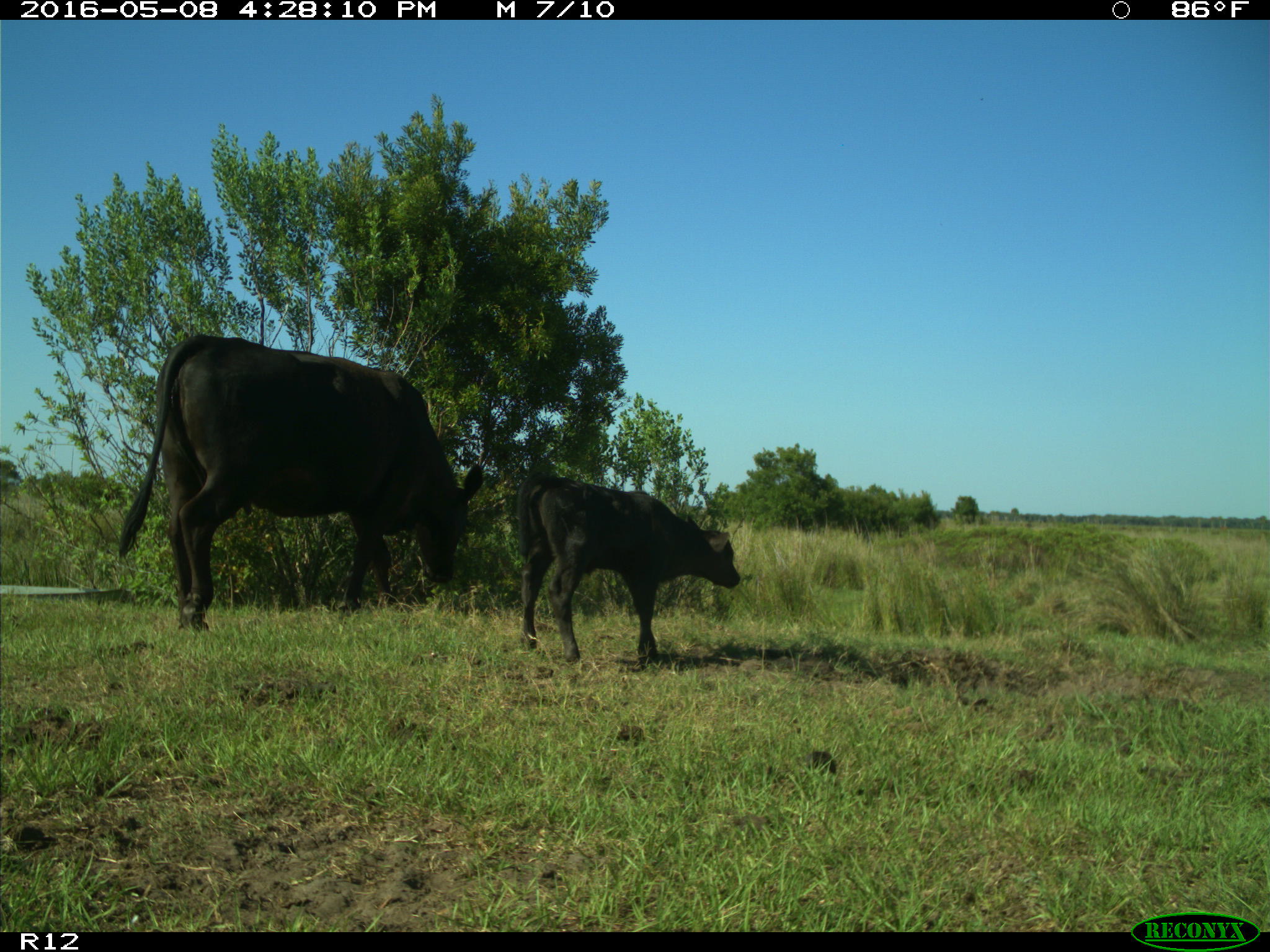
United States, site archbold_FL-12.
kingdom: Animalia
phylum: Chordata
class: Mammalia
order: Artiodactyla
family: Bovidae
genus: Bos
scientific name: Bos taurus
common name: domestic cow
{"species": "Bos taurus (domestic cow)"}